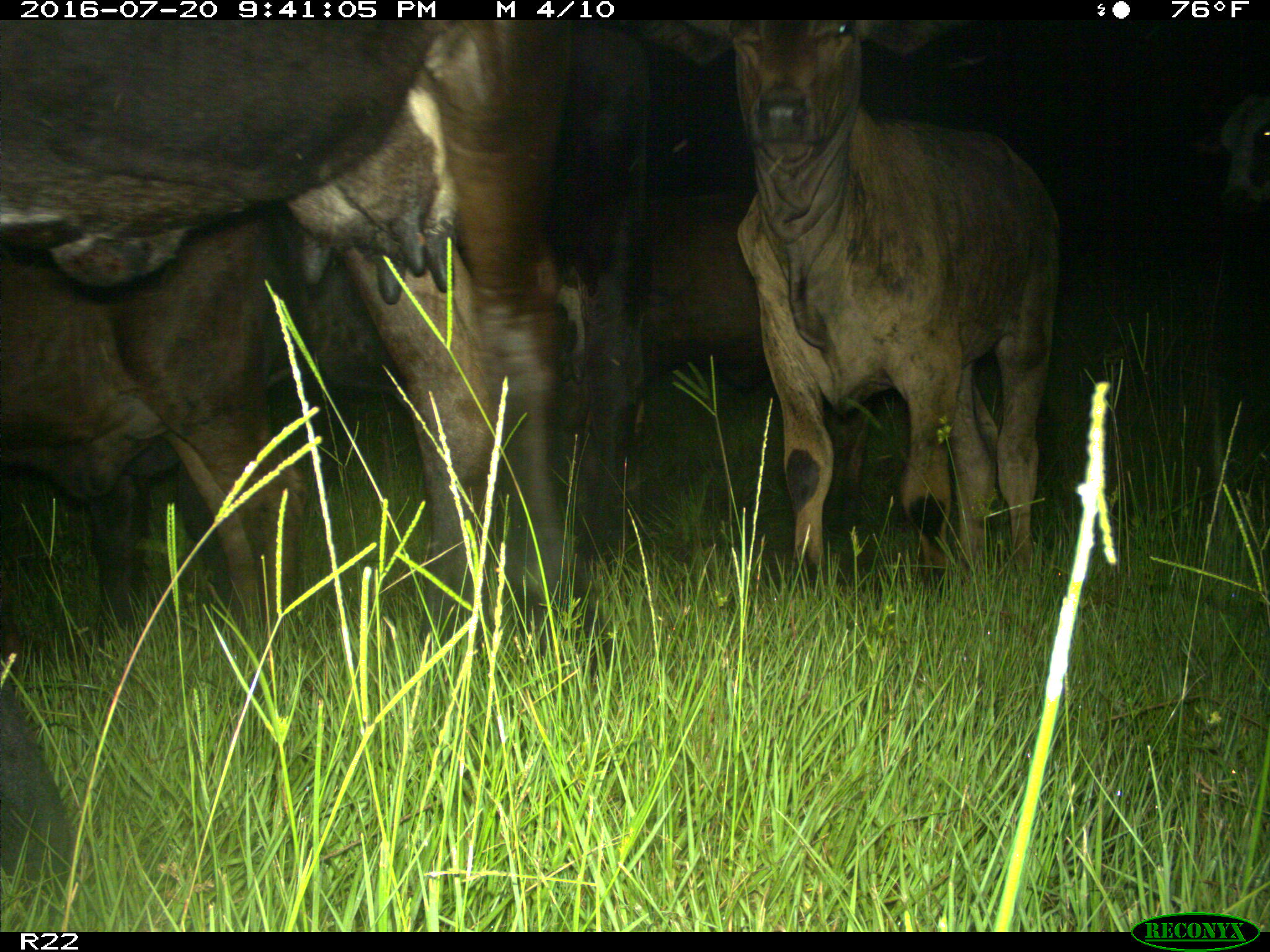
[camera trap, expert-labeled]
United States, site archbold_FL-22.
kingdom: Animalia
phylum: Chordata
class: Mammalia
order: Artiodactyla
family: Bovidae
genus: Bos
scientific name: Bos taurus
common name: domestic cow